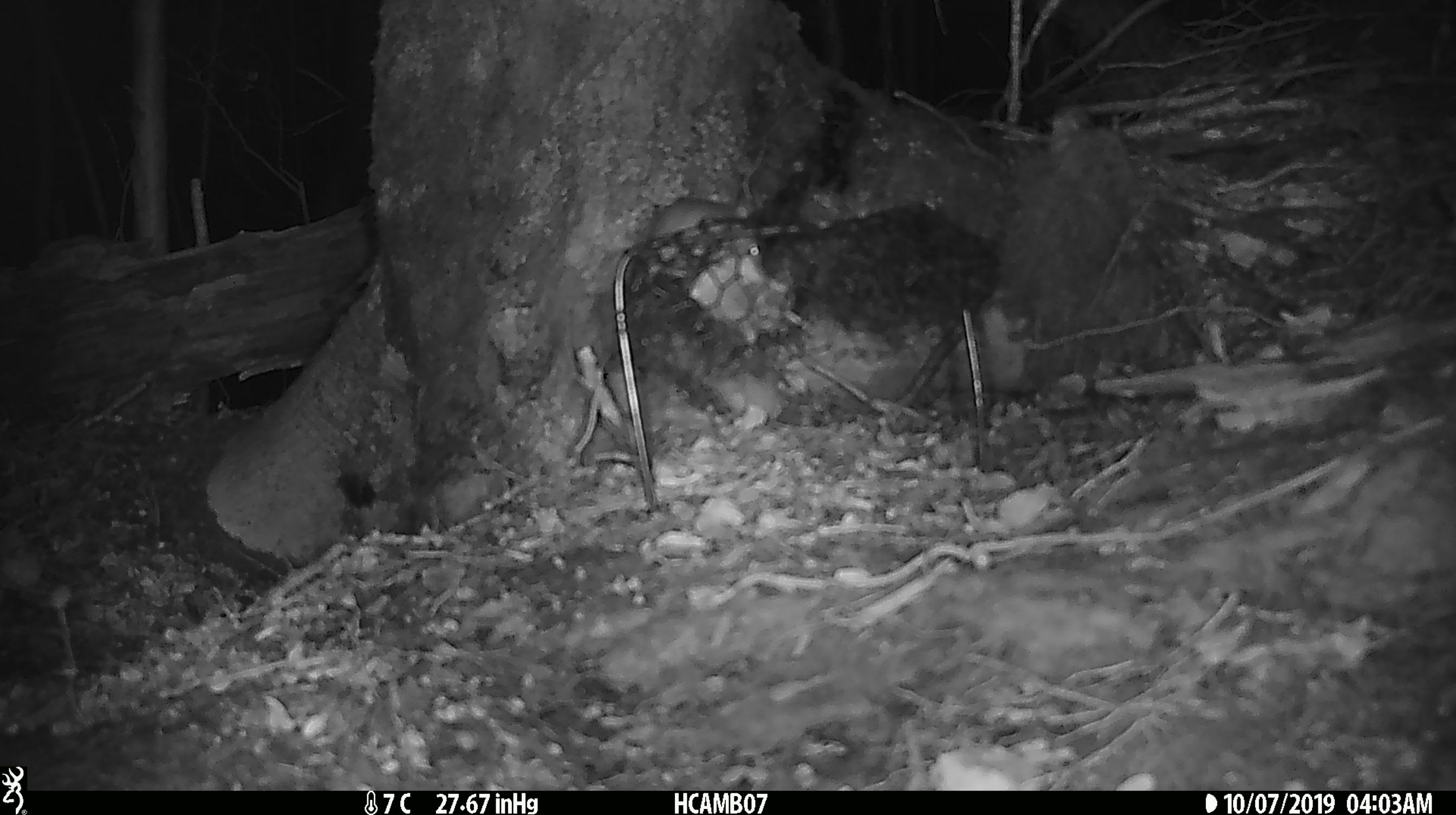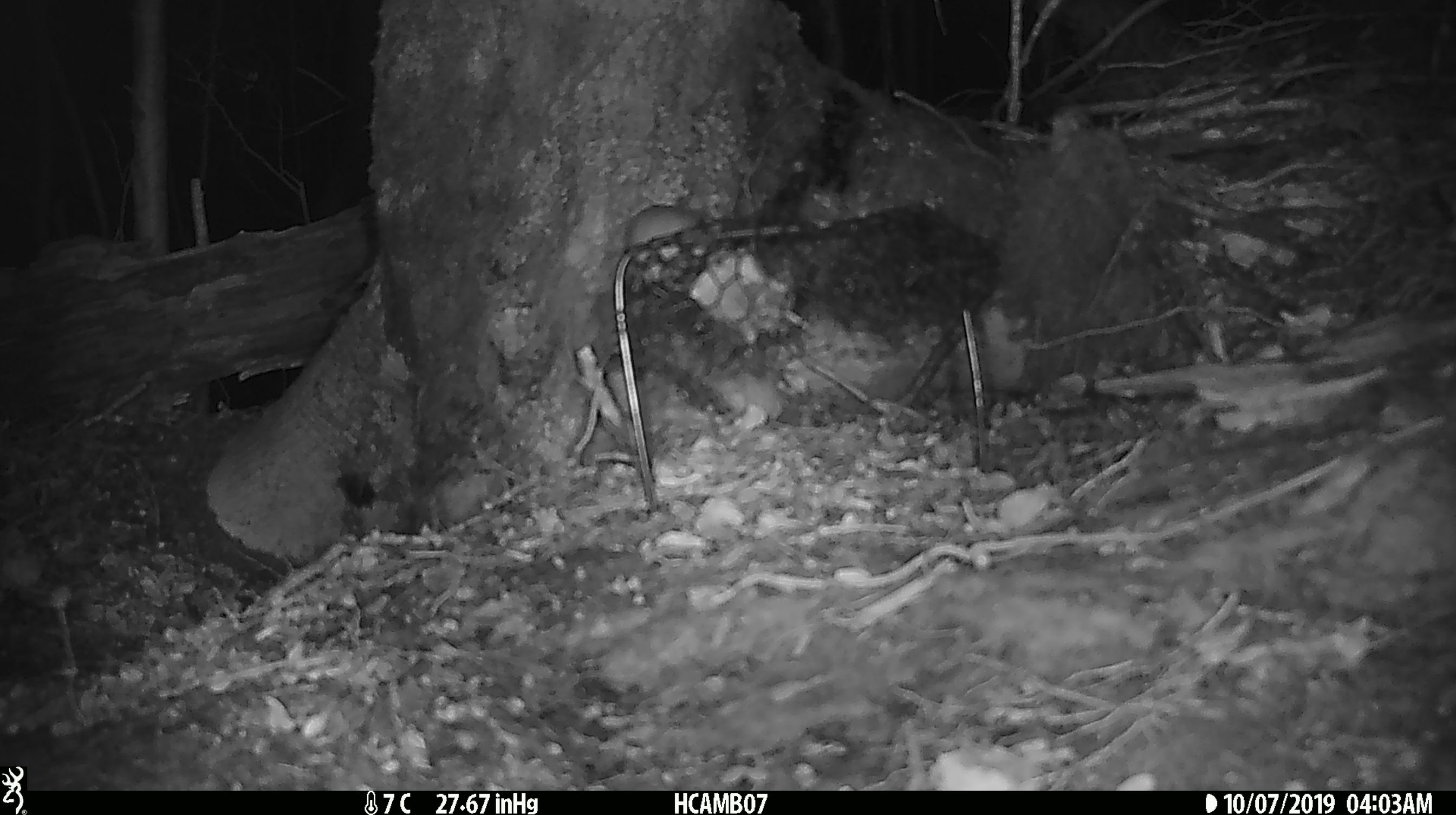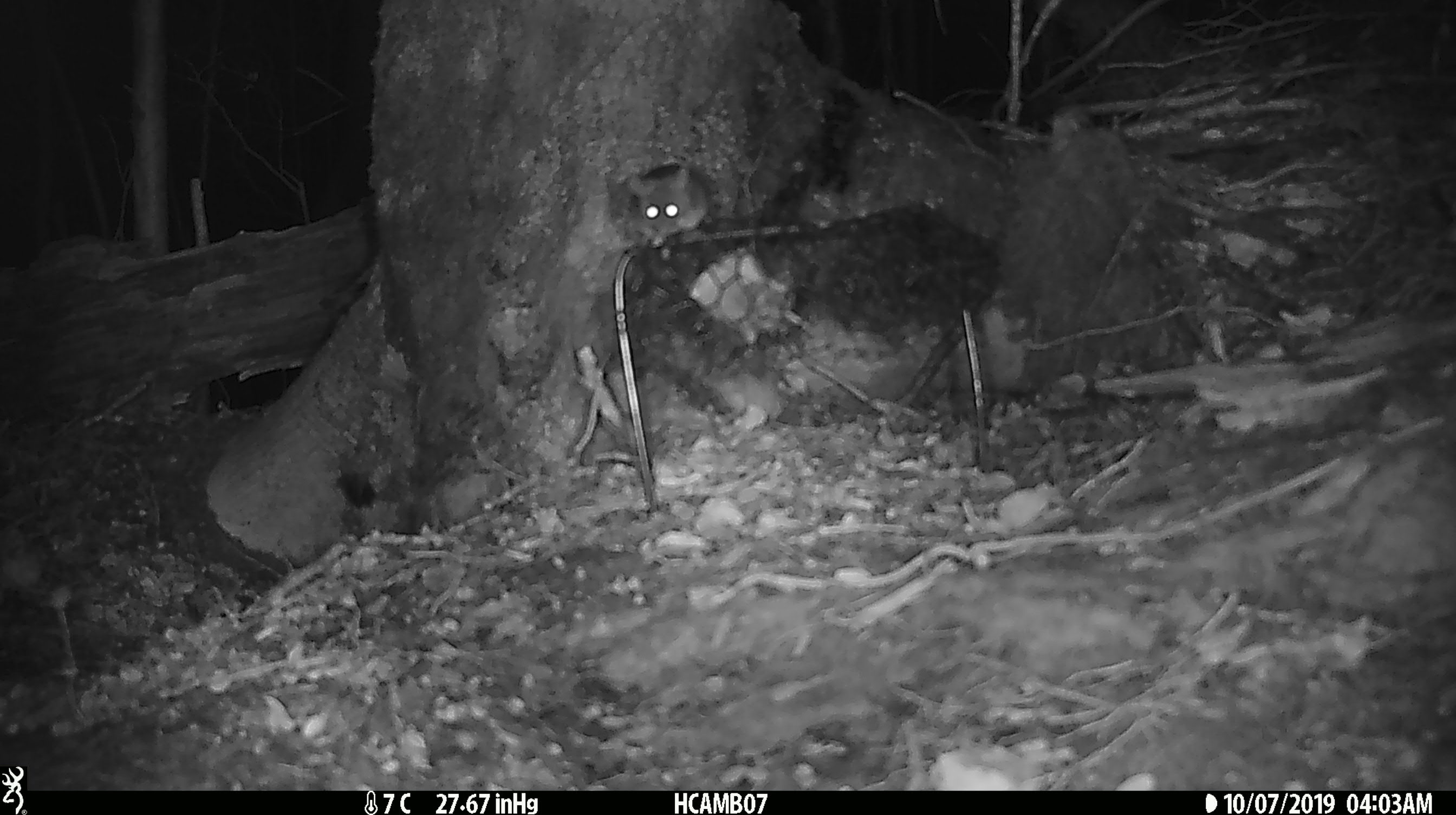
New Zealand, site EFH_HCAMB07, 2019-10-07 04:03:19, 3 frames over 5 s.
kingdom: Animalia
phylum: Chordata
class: Mammalia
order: Rodentia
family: Muridae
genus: Mus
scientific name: Mus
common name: mouse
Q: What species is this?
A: Mouse (Mus).